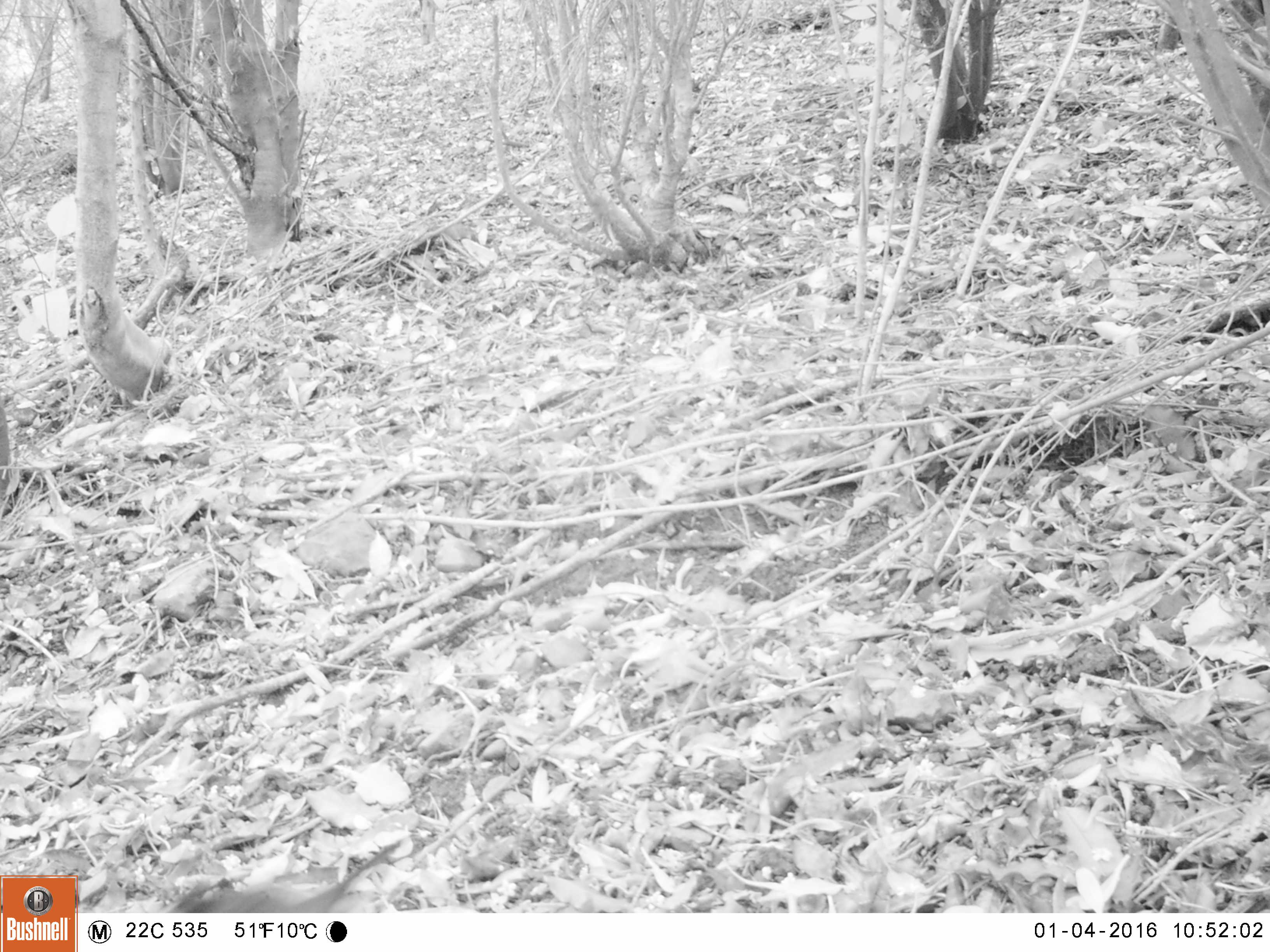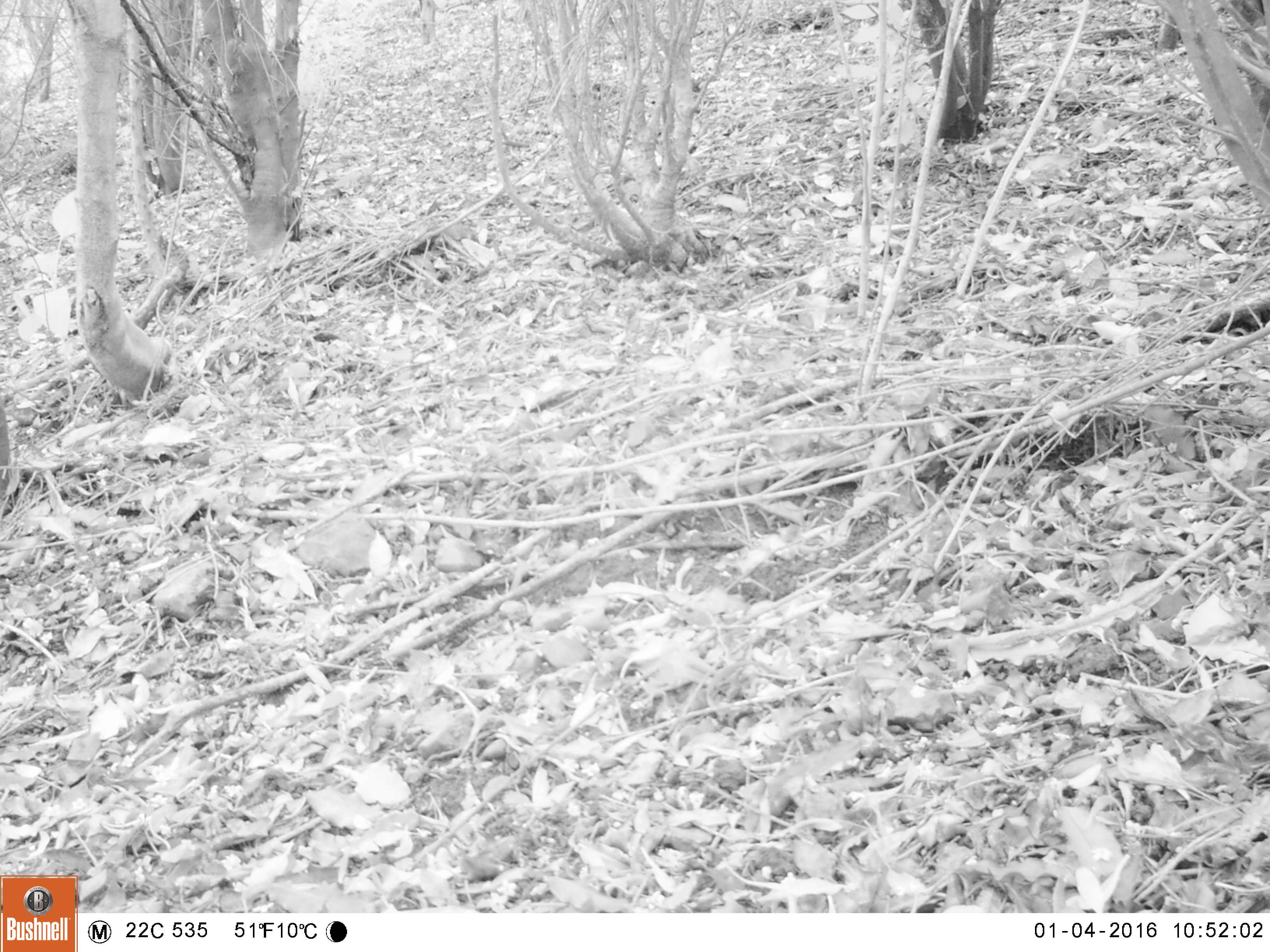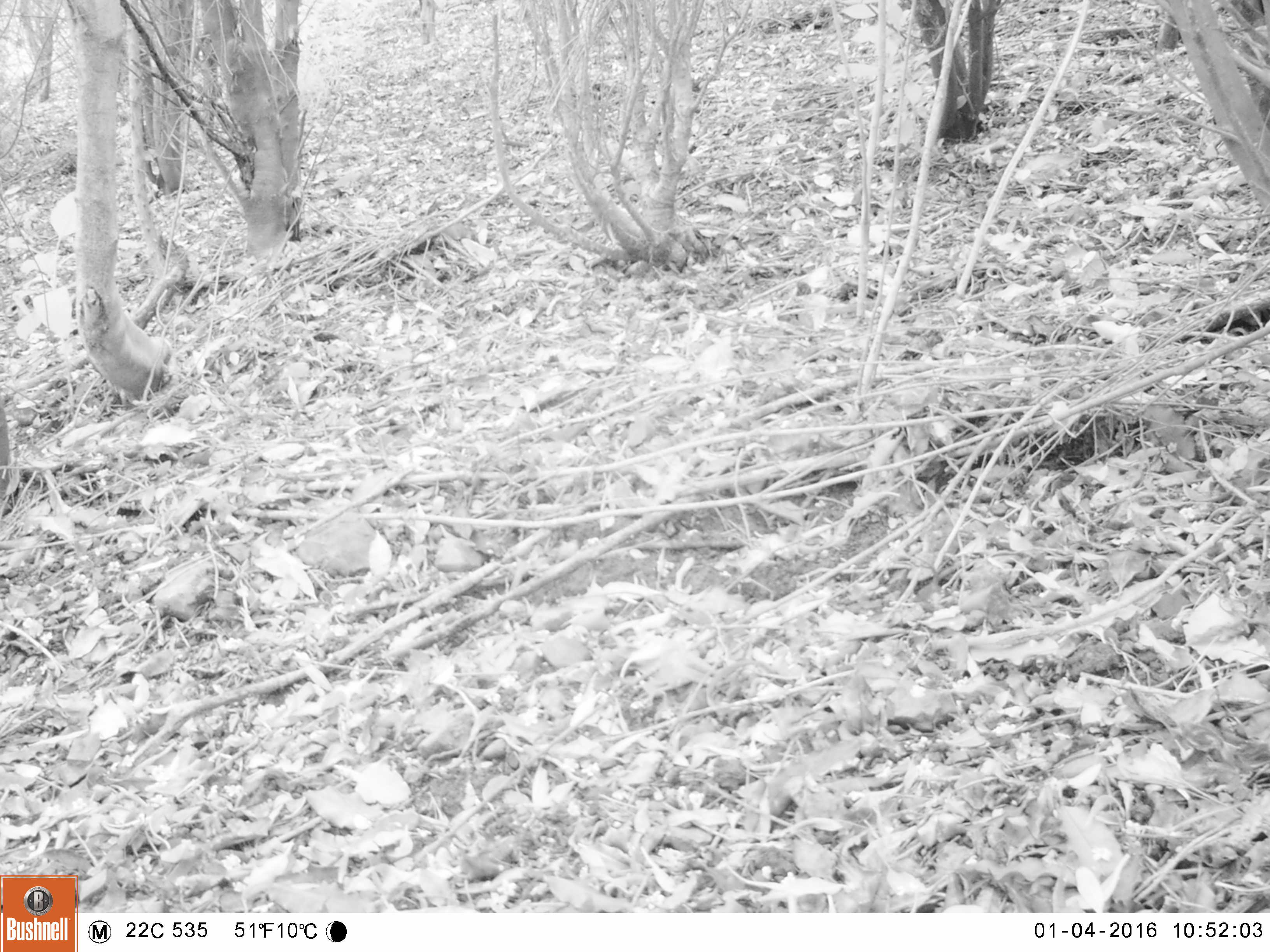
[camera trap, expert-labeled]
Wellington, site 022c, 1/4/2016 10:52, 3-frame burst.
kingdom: Animalia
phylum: Chordata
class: Aves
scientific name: Aves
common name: bird